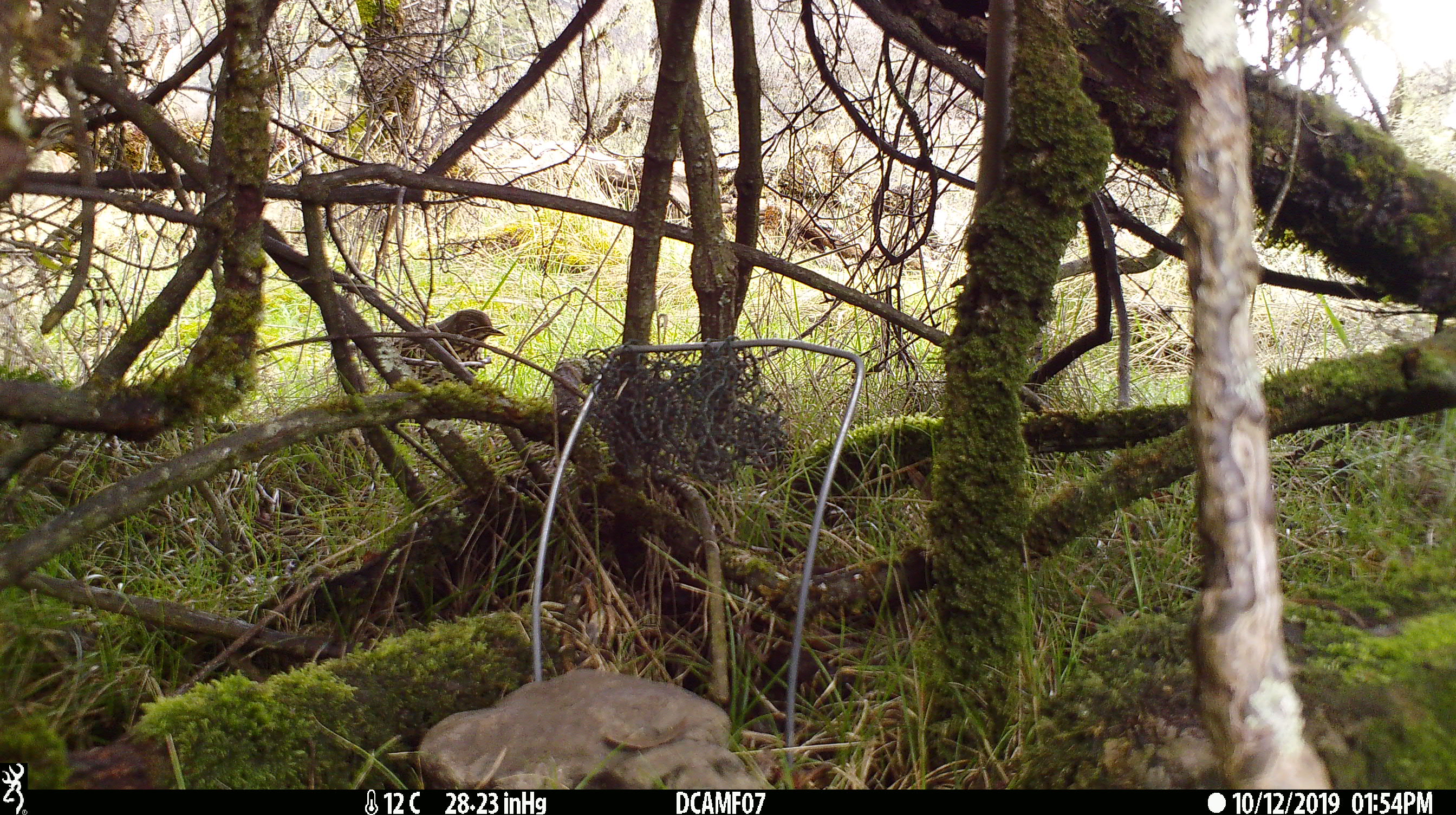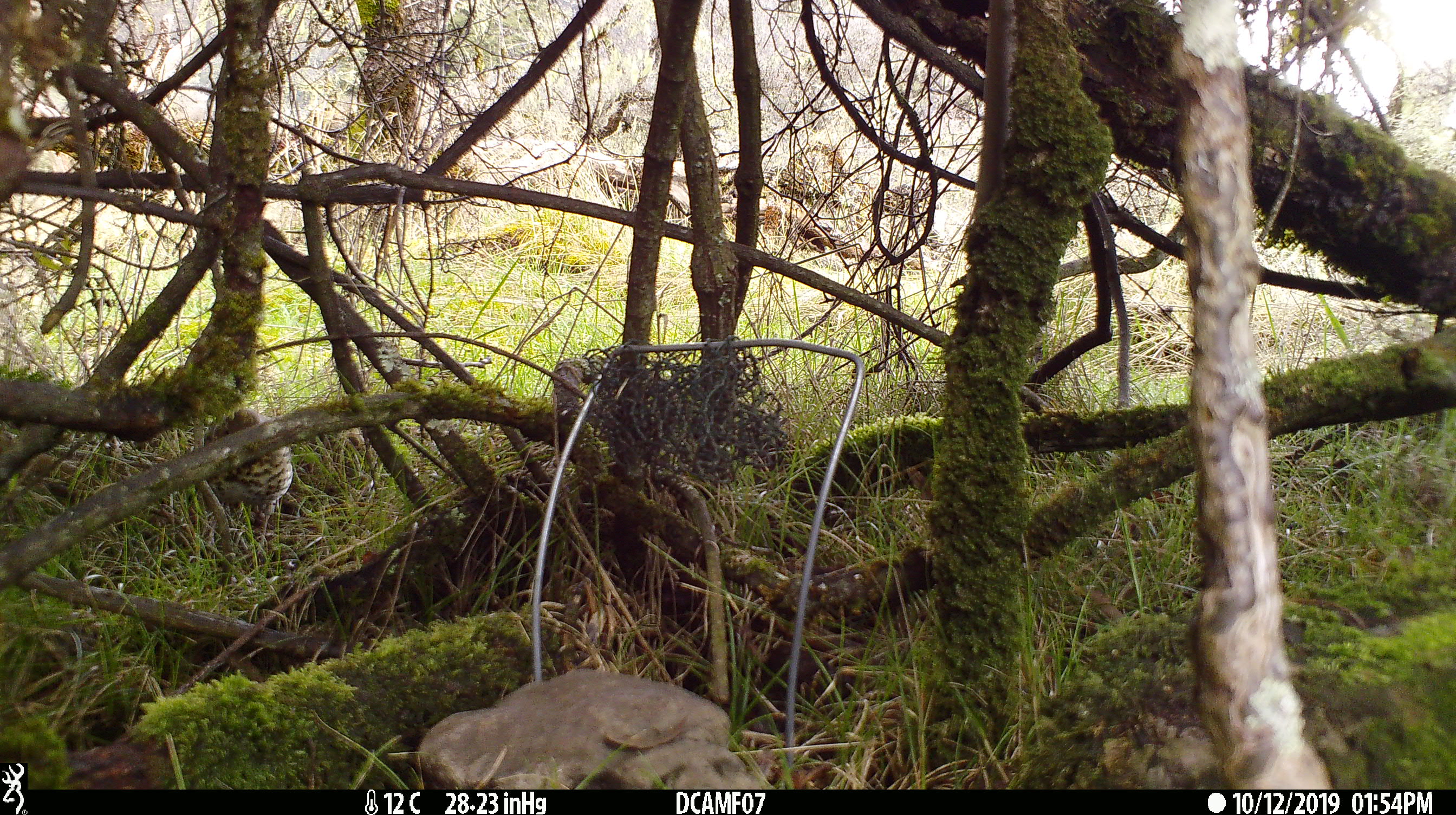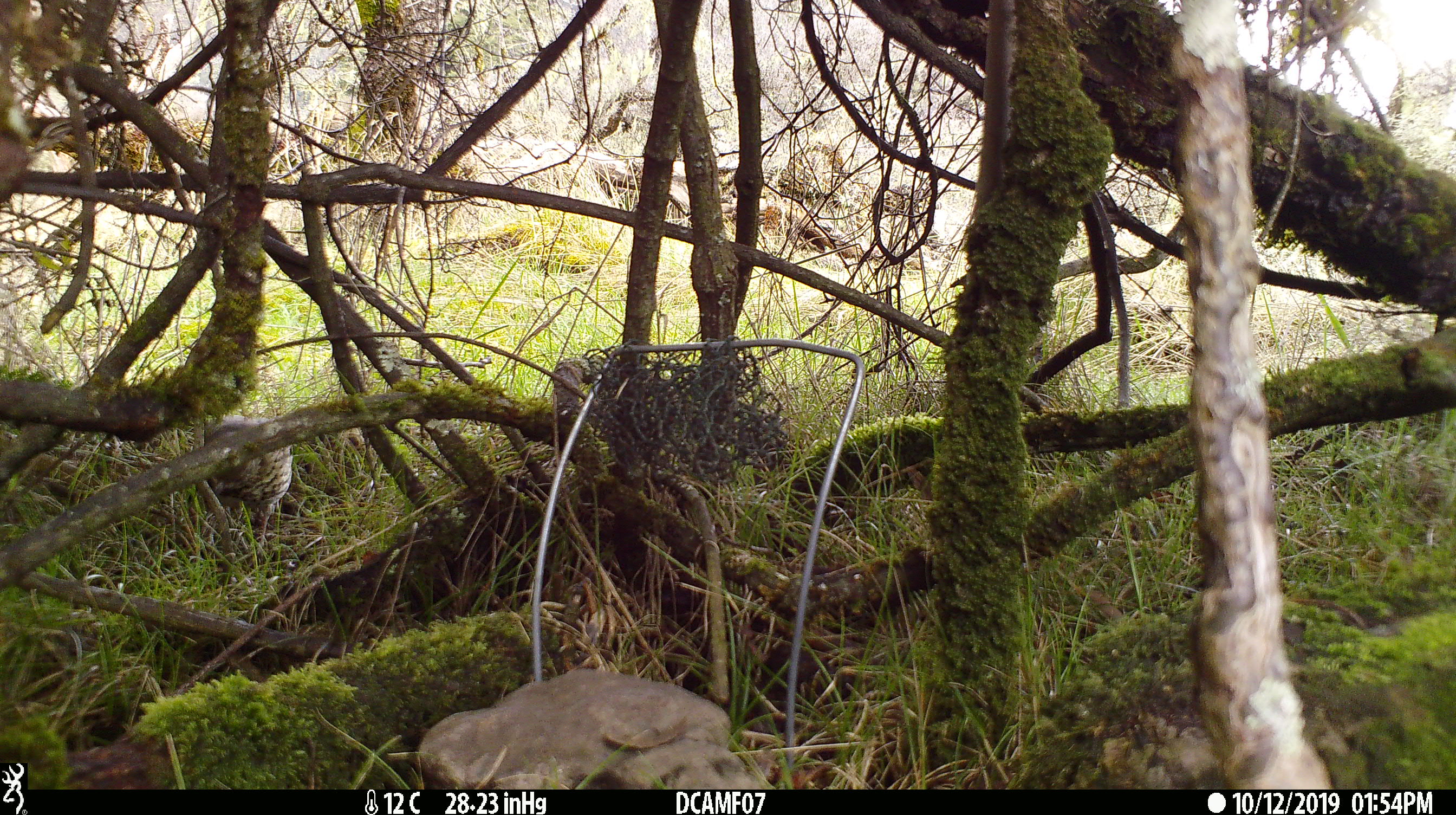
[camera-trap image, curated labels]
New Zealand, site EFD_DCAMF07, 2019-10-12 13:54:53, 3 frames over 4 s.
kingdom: Animalia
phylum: Chordata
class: Aves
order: Passeriformes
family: Turdidae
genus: Turdus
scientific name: Turdus philomelos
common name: song thrush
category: thrush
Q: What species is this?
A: Thrush (song thrush) (Turdus philomelos).